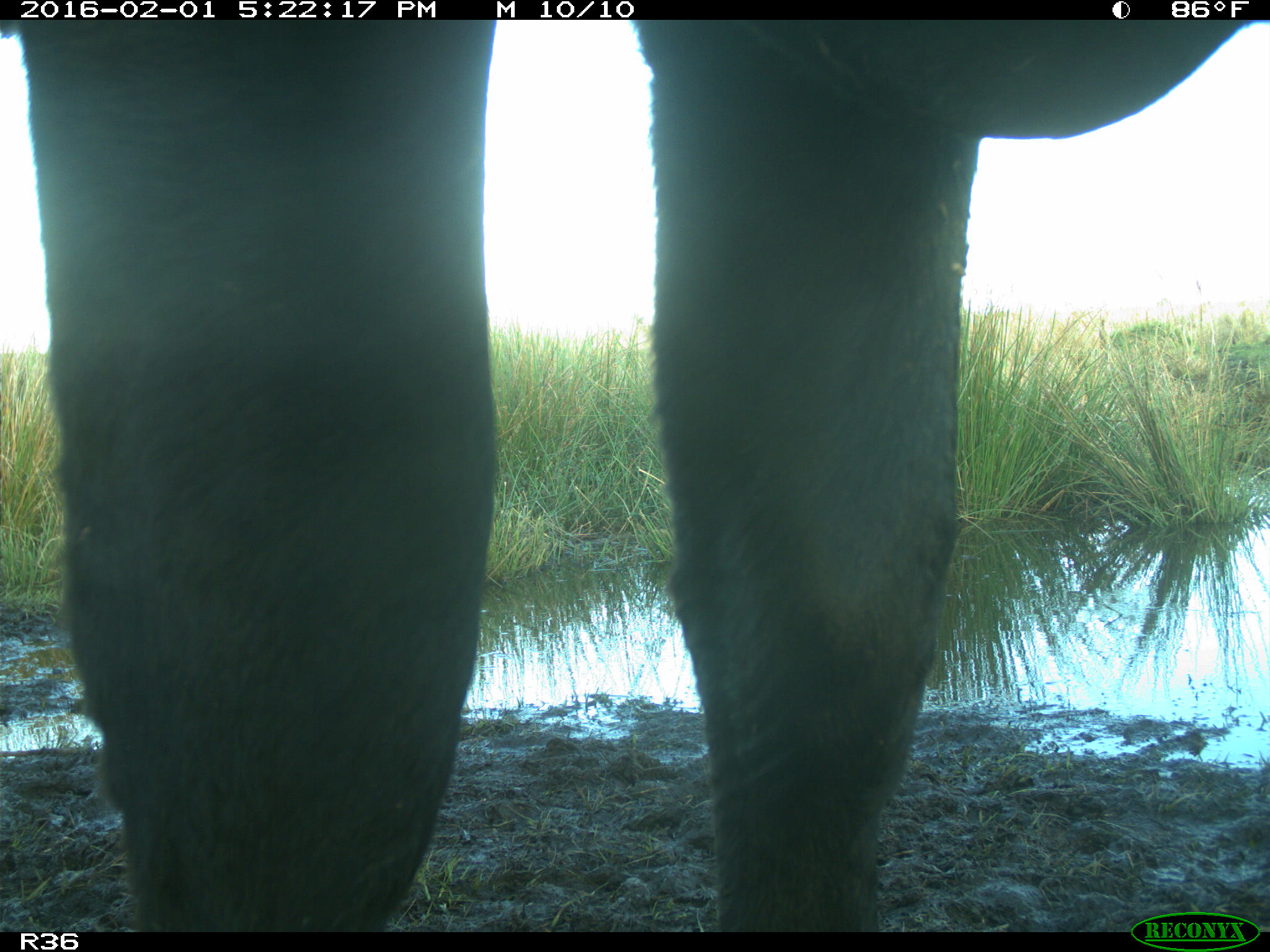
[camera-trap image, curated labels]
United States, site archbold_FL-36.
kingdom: Animalia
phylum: Chordata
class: Mammalia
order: Artiodactyla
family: Bovidae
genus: Bos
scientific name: Bos taurus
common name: domestic cow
Bos taurus (domestic cow).